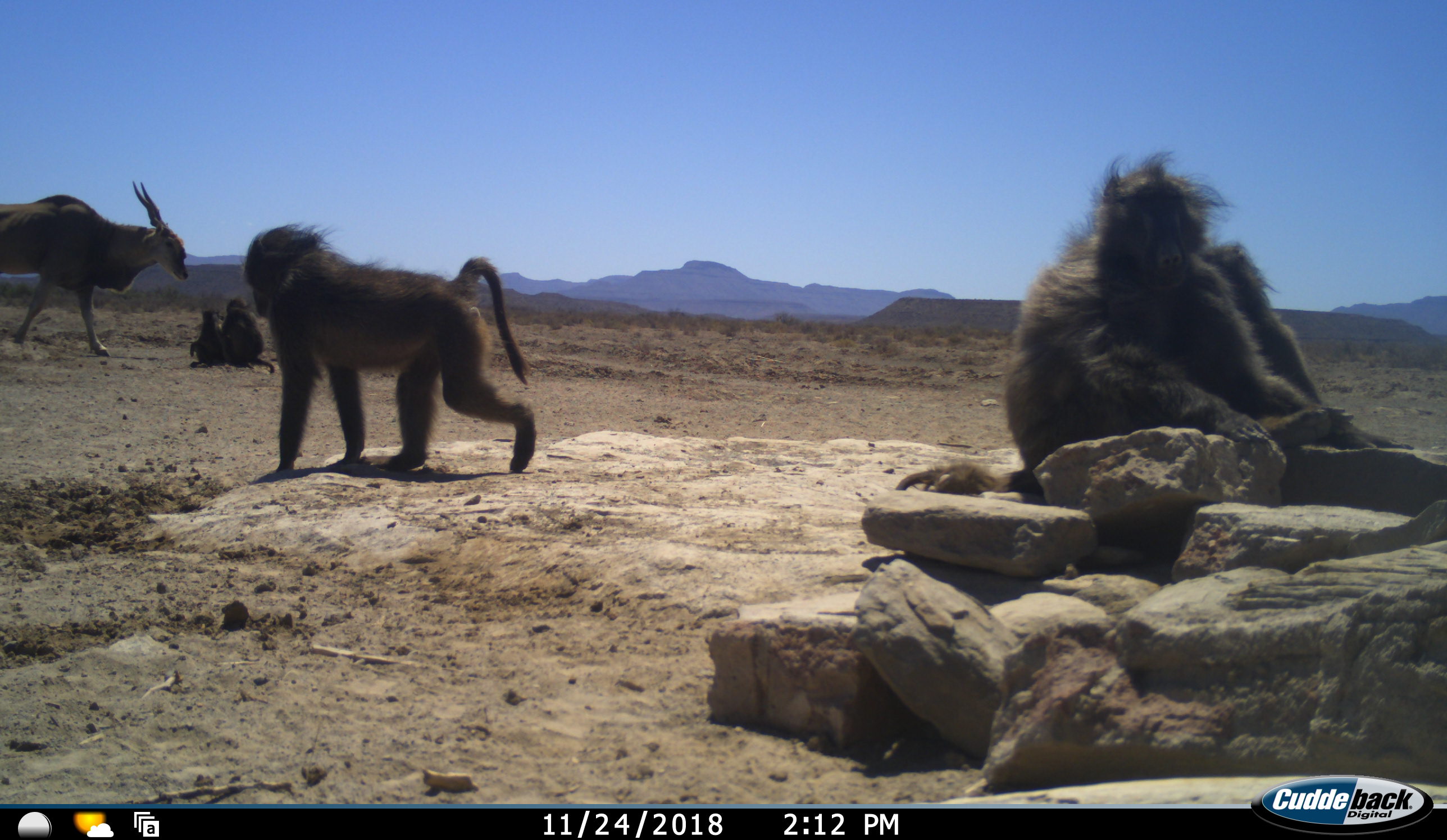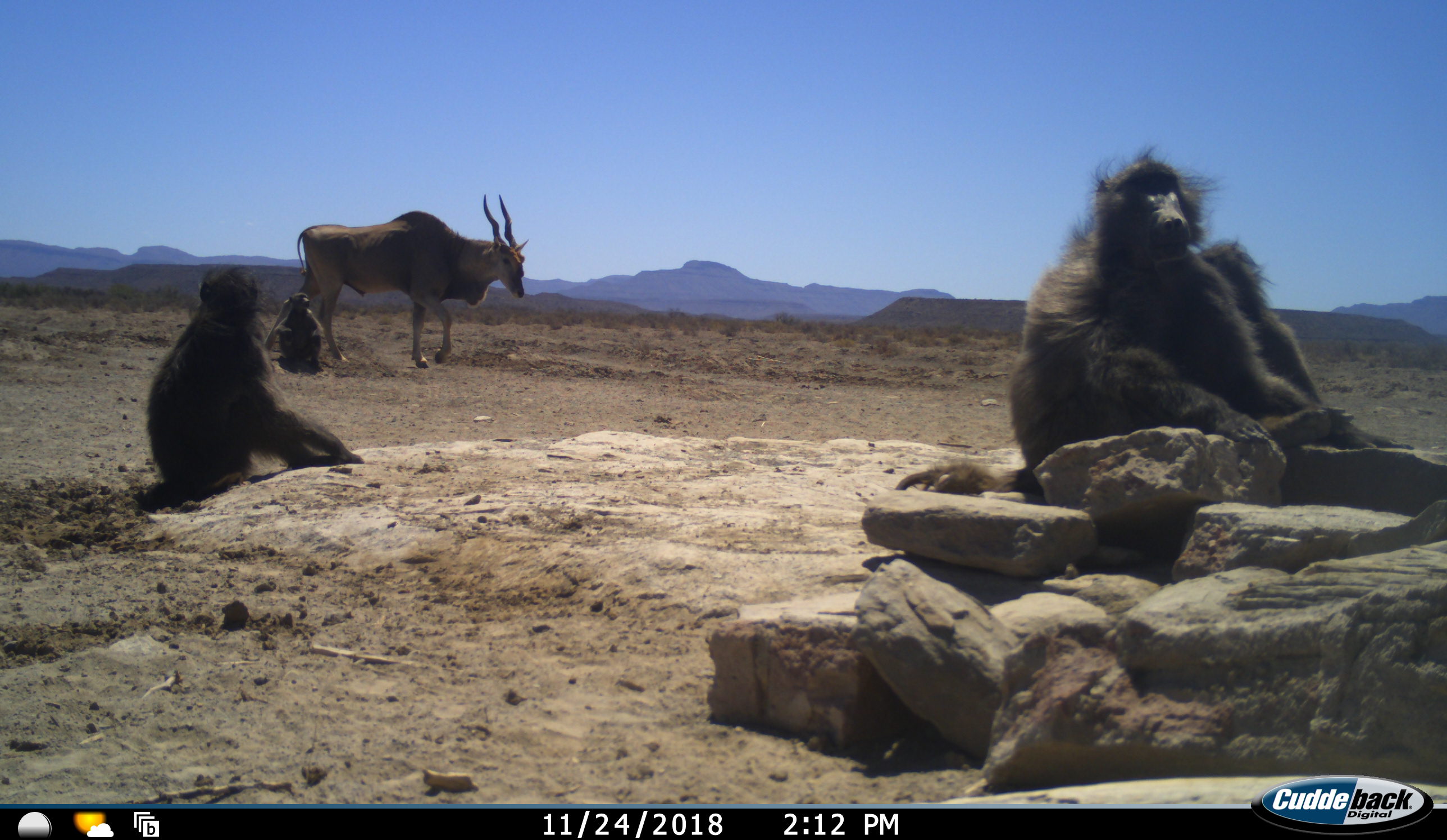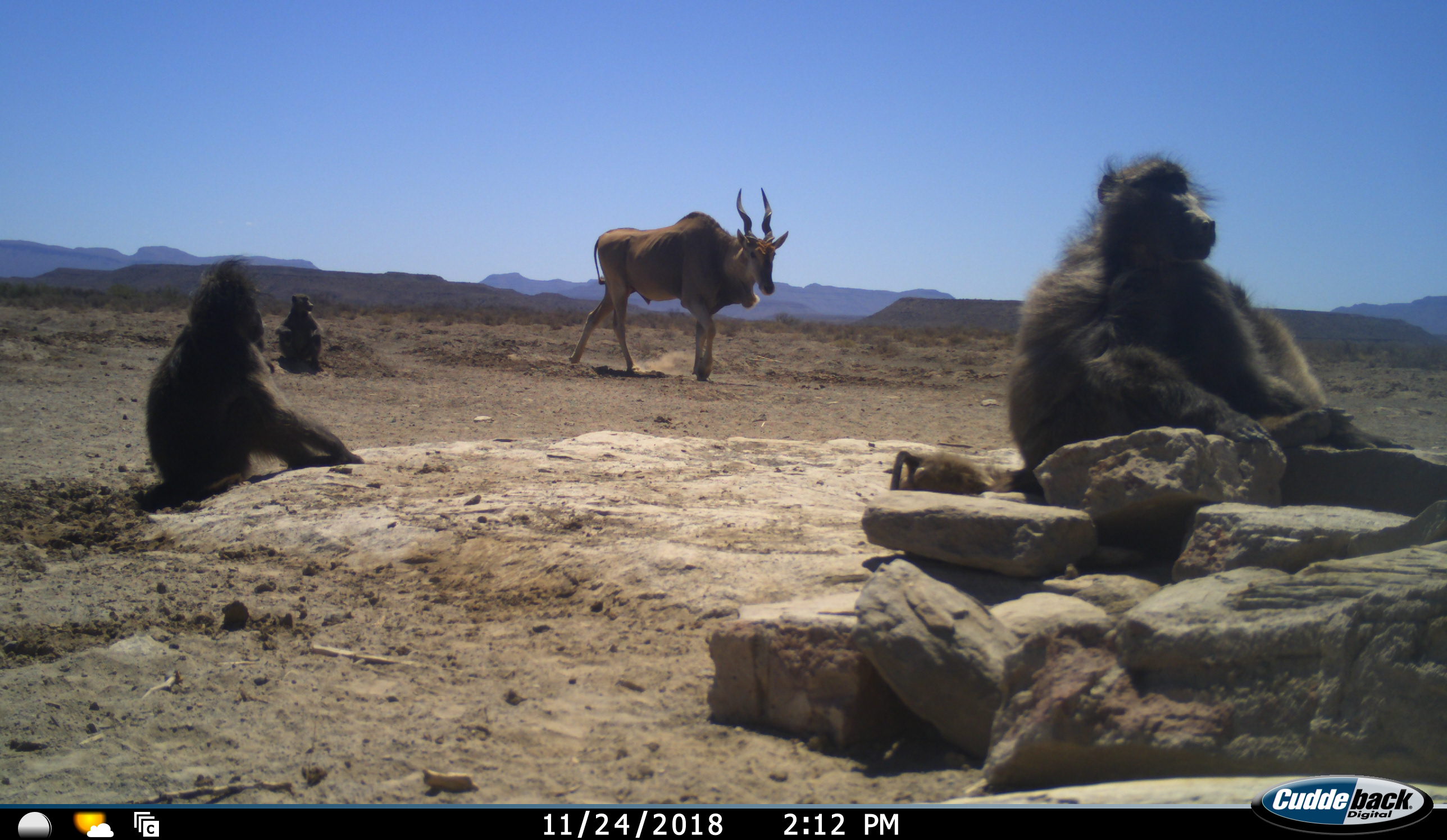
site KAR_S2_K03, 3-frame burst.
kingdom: Animalia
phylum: Chordata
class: Mammalia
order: Primates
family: Cercopithecidae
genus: Papio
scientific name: Papio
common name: baboon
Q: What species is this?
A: Baboon (Papio).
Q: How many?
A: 6.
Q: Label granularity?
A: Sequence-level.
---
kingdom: Animalia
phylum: Chordata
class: Mammalia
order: Artiodactyla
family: Bovidae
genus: Tragelaphus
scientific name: Tragelaphus oryx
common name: eland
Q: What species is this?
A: Eland (Tragelaphus oryx).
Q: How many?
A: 1.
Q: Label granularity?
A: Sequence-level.